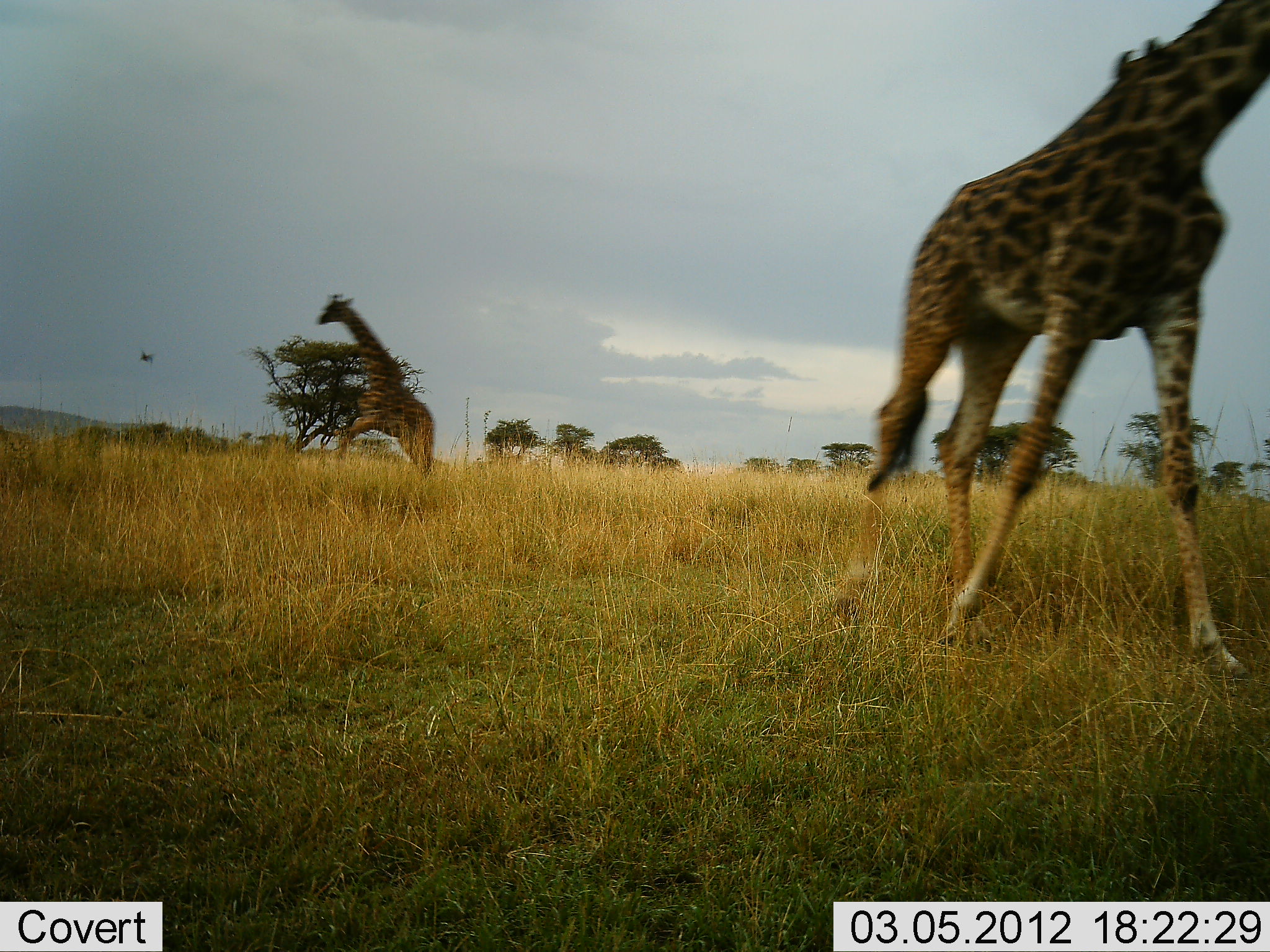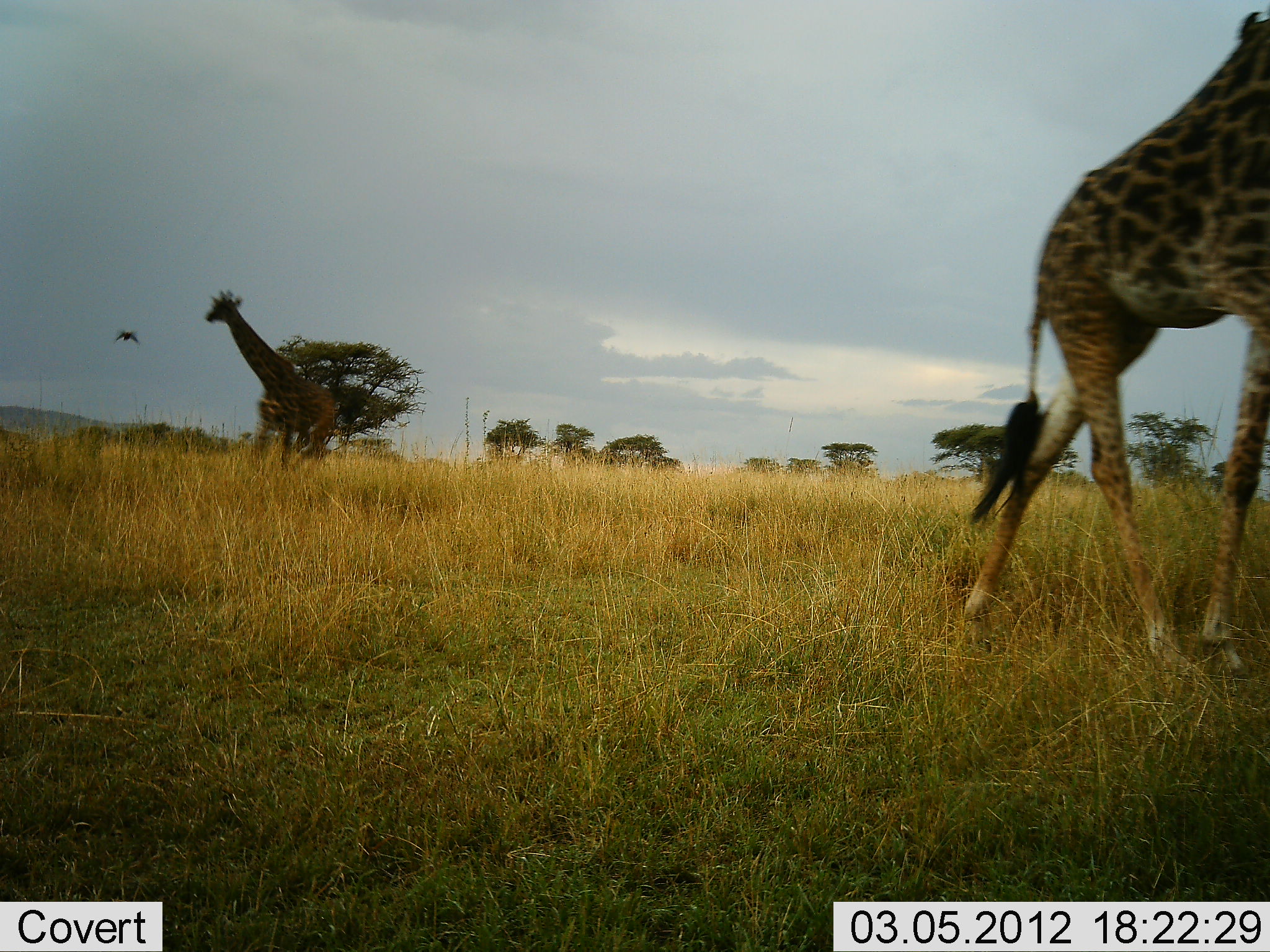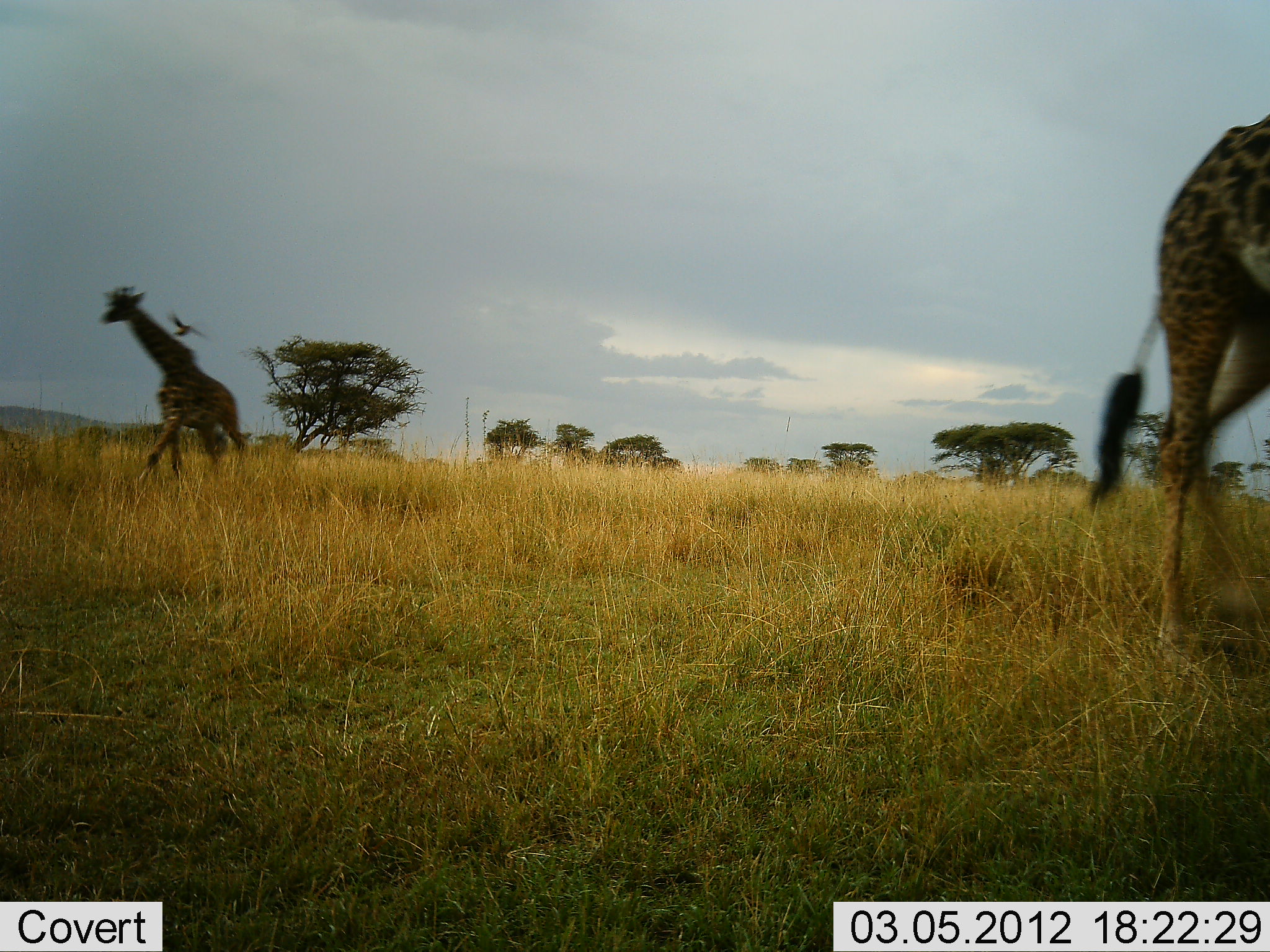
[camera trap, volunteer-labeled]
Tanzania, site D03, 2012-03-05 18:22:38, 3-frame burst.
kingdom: Animalia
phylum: Chordata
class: Mammalia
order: Artiodactyla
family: Giraffidae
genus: Giraffa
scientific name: Giraffa camelopardalis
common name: giraffe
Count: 2.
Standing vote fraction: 0%.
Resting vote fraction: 0%.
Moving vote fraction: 100%.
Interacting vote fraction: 0%.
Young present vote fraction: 0%.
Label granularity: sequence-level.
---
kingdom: Animalia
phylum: Chordata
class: Aves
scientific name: Aves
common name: bird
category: otherbird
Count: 1.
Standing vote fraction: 0%.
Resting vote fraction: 0%.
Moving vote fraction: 100%.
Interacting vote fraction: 0%.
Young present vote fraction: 0%.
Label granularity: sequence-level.